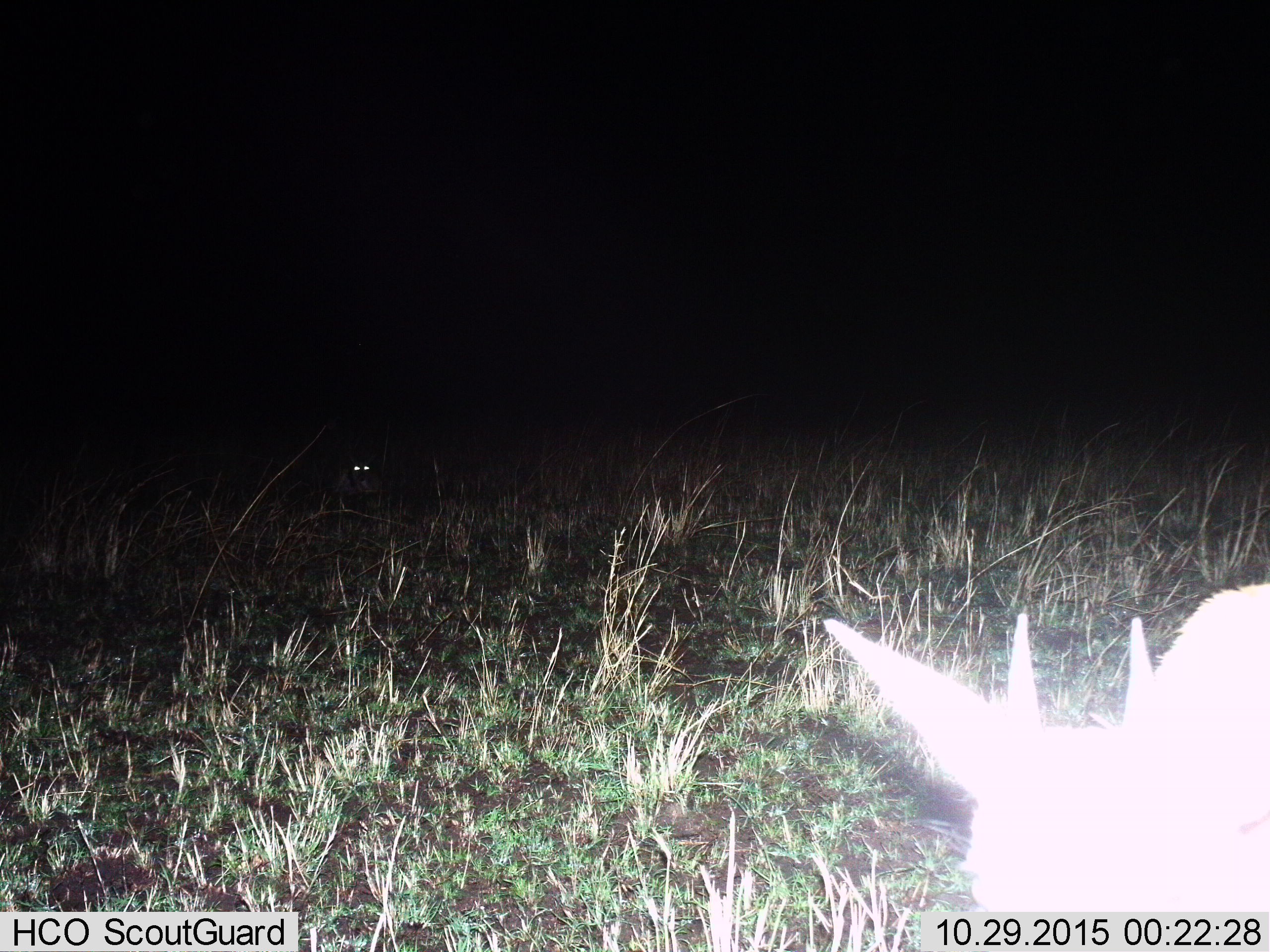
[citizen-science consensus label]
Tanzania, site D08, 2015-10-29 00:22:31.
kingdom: Animalia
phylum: Chordata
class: Mammalia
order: Artiodactyla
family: Bovidae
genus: Eudorcas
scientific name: Eudorcas thomsonii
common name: thomson's gazelle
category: gazellethomsons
Gazellethomsons (thomson's gazelle) (Eudorcas thomsonii), count 2. Behavior (volunteer vote fractions): standing 75%, resting 38%, moving 12%, interacting 0%. Young present (vote fraction): 12%. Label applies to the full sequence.